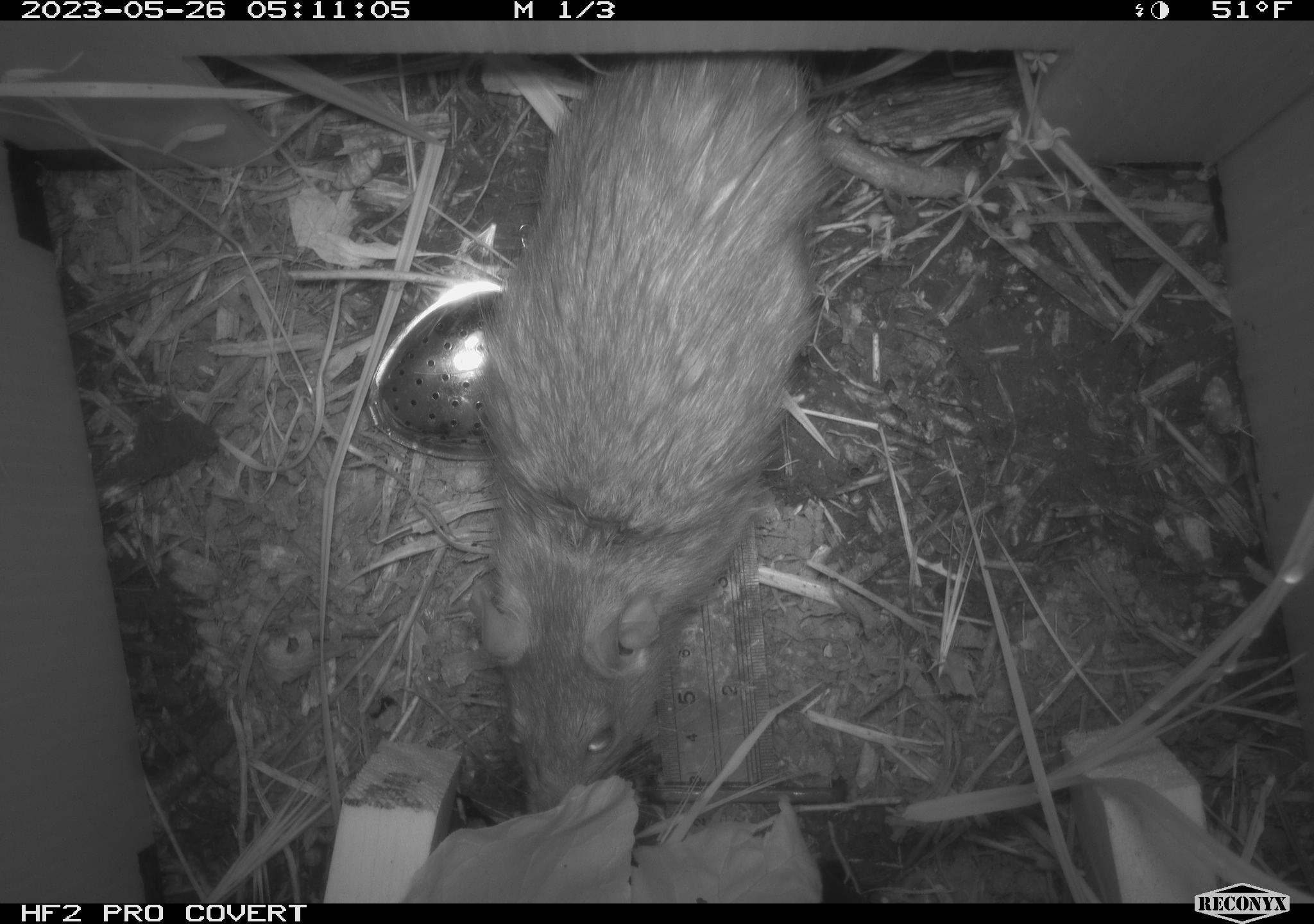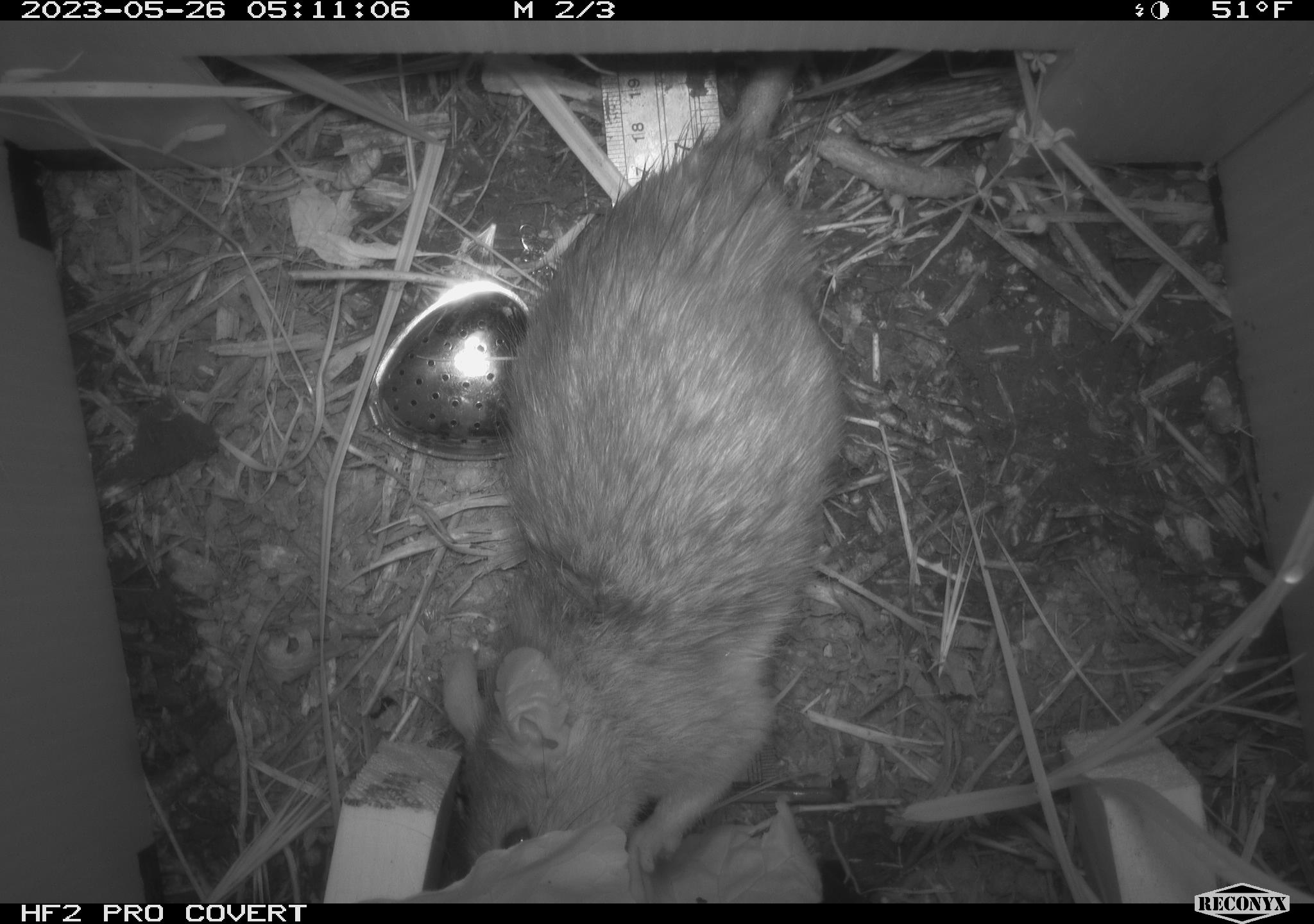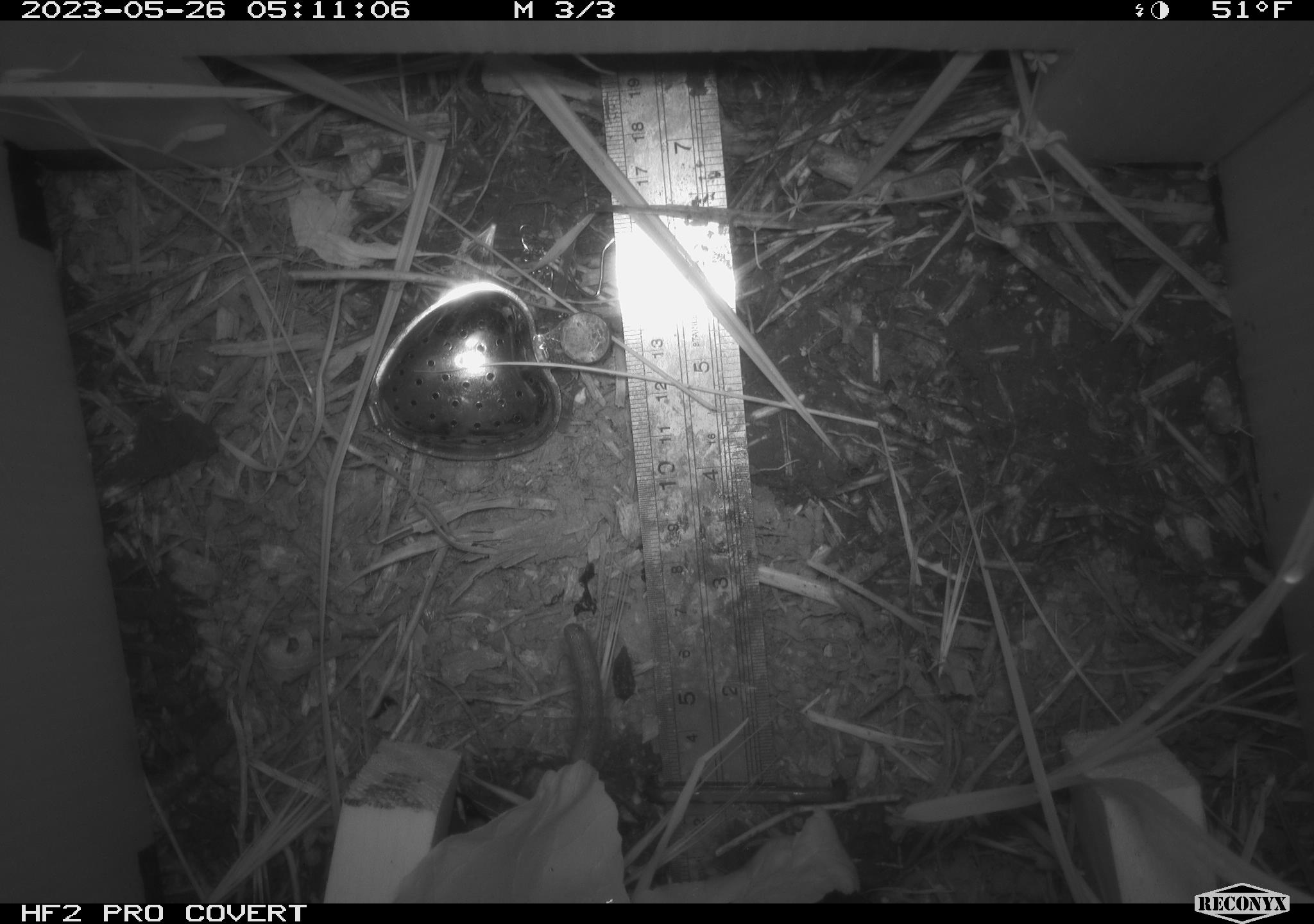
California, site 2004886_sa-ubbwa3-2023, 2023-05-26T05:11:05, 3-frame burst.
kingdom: Animalia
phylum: Chordata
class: Mammalia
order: Rodentia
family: Muridae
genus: Rattus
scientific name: Rattus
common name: rat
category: rattus species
Rattus species (rat) (Rattus).